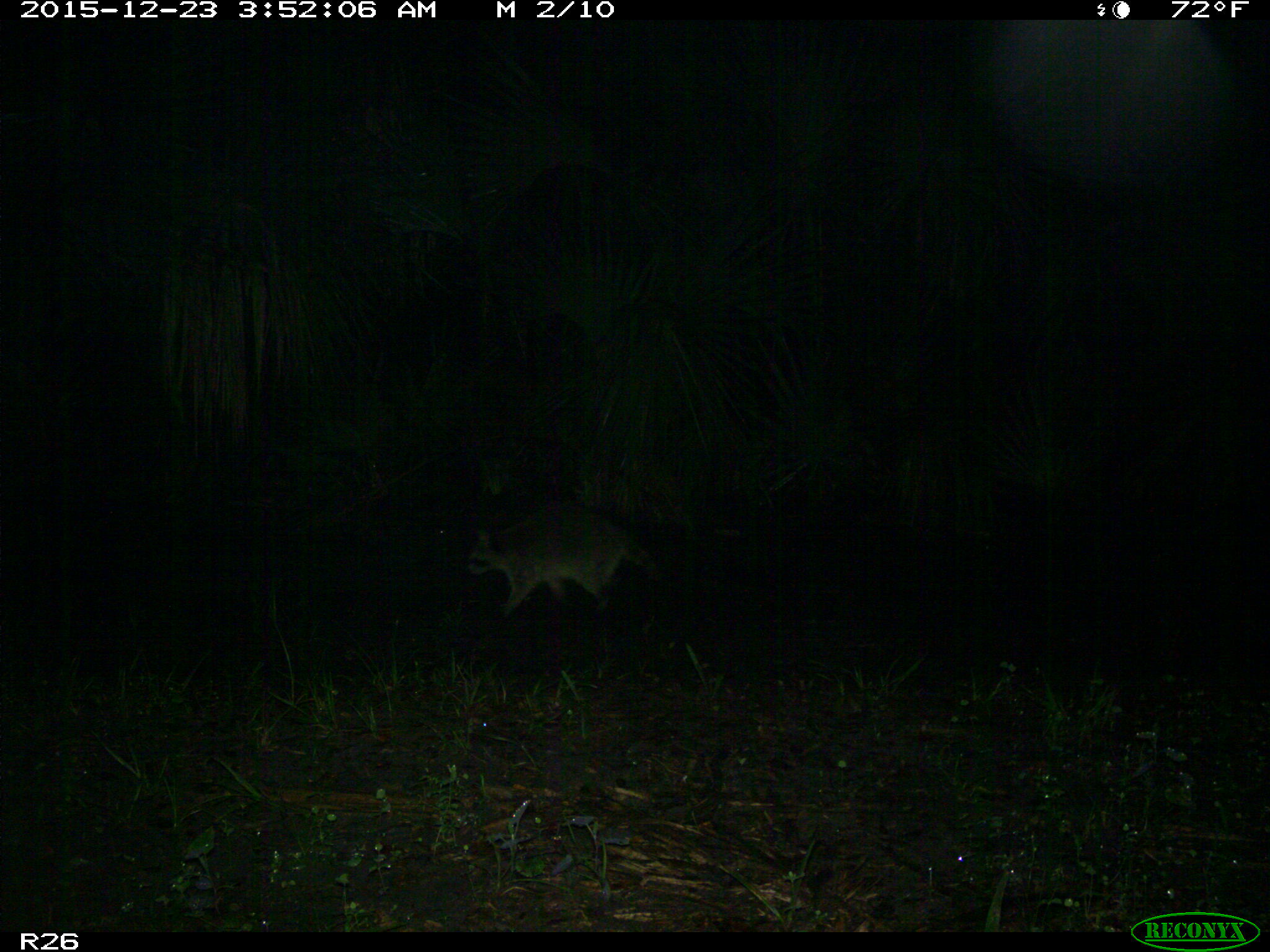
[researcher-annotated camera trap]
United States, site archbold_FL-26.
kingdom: Animalia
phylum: Chordata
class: Mammalia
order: Carnivora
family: Procyonidae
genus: Procyon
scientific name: Procyon lotor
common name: common raccoon